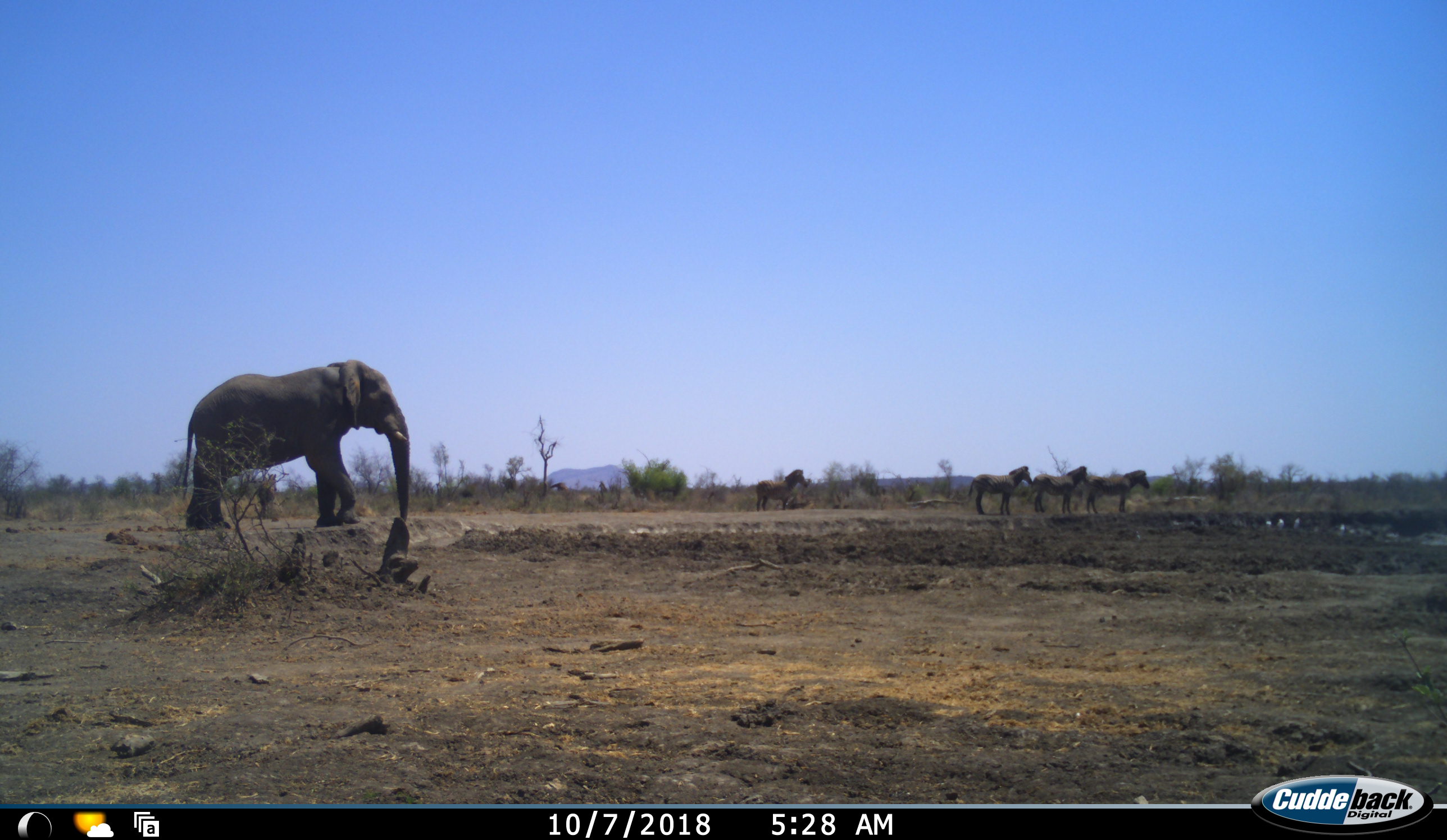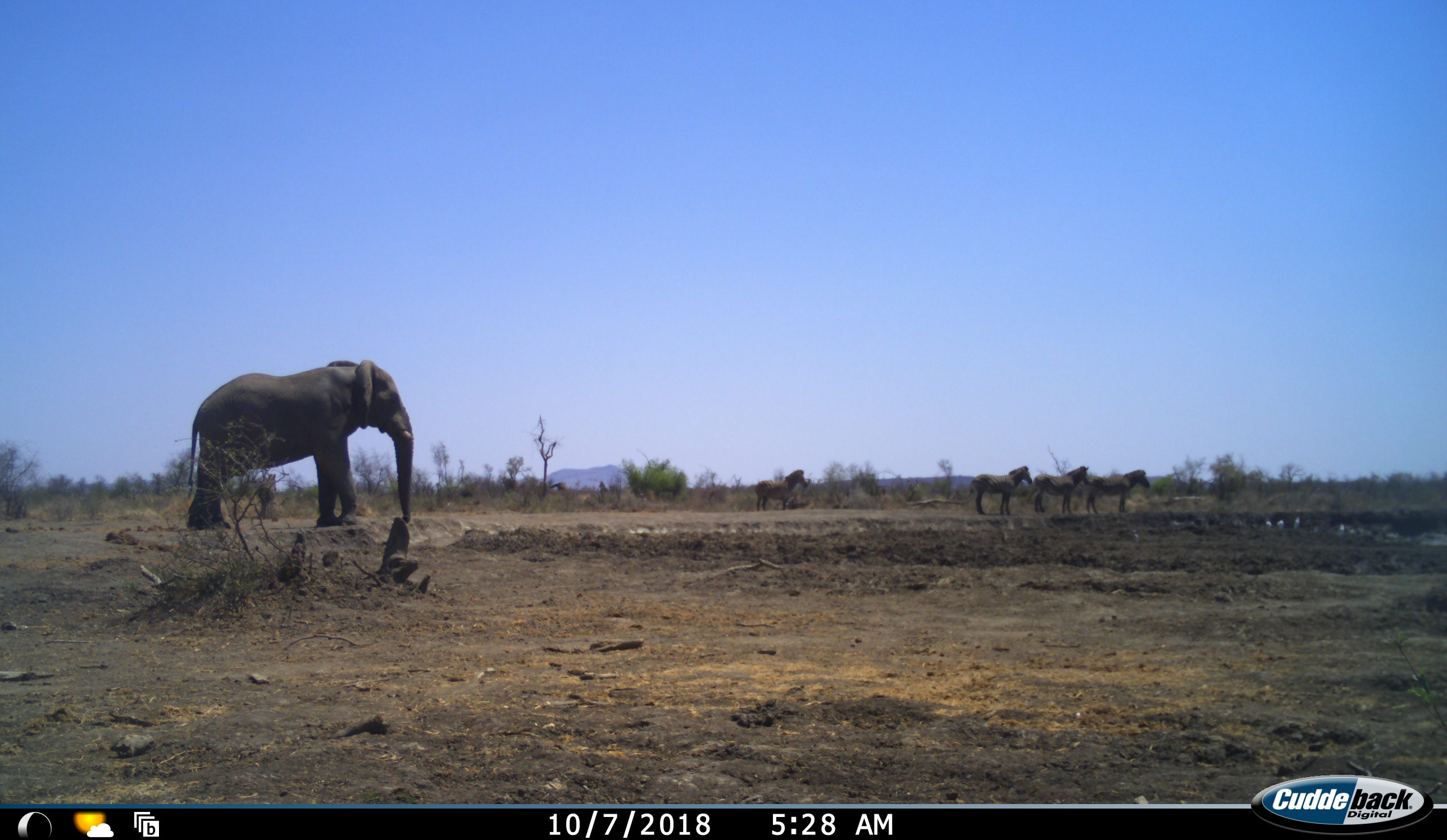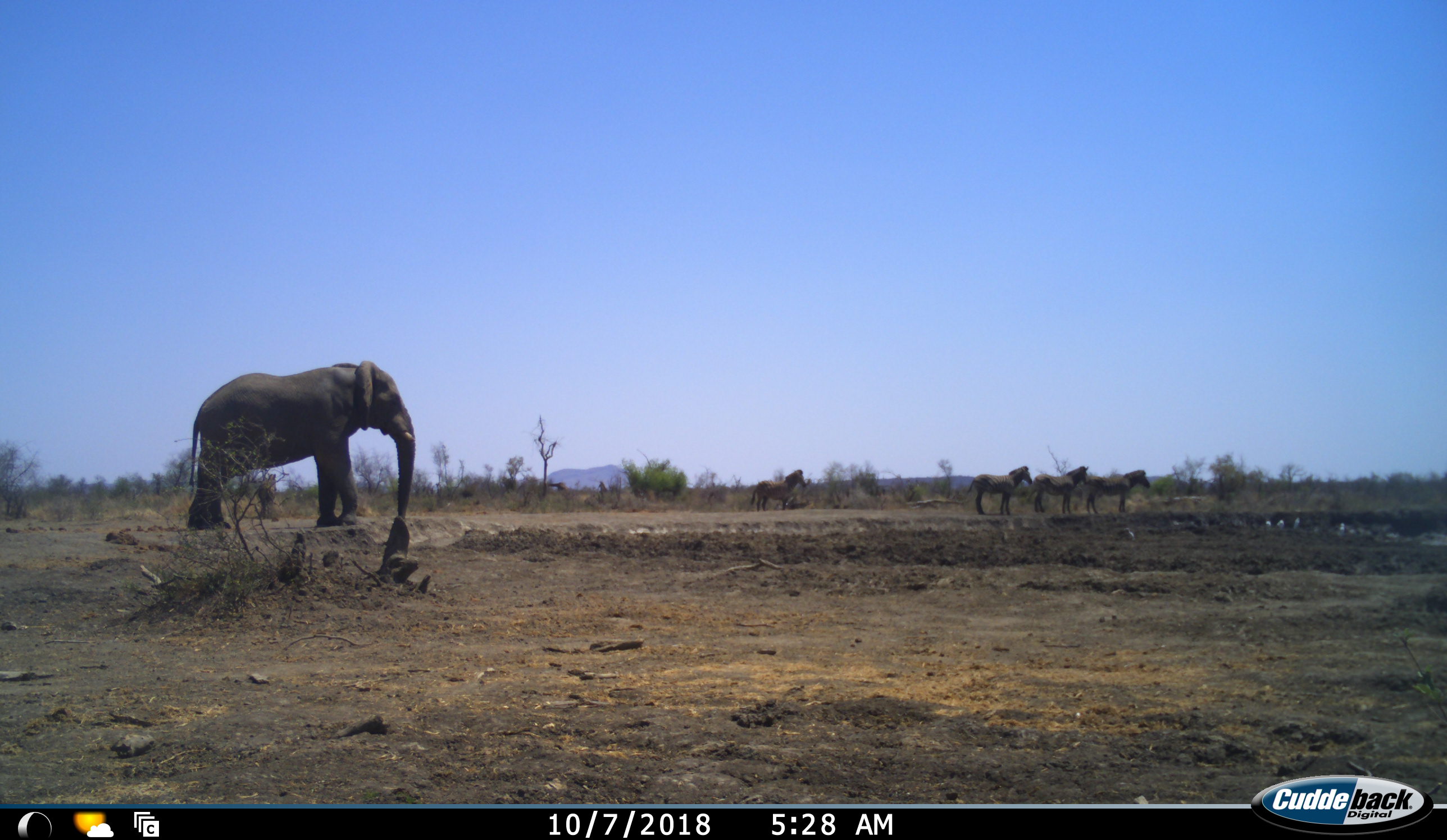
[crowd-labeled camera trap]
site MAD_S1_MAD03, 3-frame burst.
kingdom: Animalia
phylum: Chordata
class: Mammalia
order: Proboscidea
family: Elephantidae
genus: Loxodonta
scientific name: Loxodonta africana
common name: african bush elephant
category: elephant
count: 1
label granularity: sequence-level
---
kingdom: Animalia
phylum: Chordata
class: Mammalia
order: Perissodactyla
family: Equidae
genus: Equus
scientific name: Equus quagga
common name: plains zebra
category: zebraplains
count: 4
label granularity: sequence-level